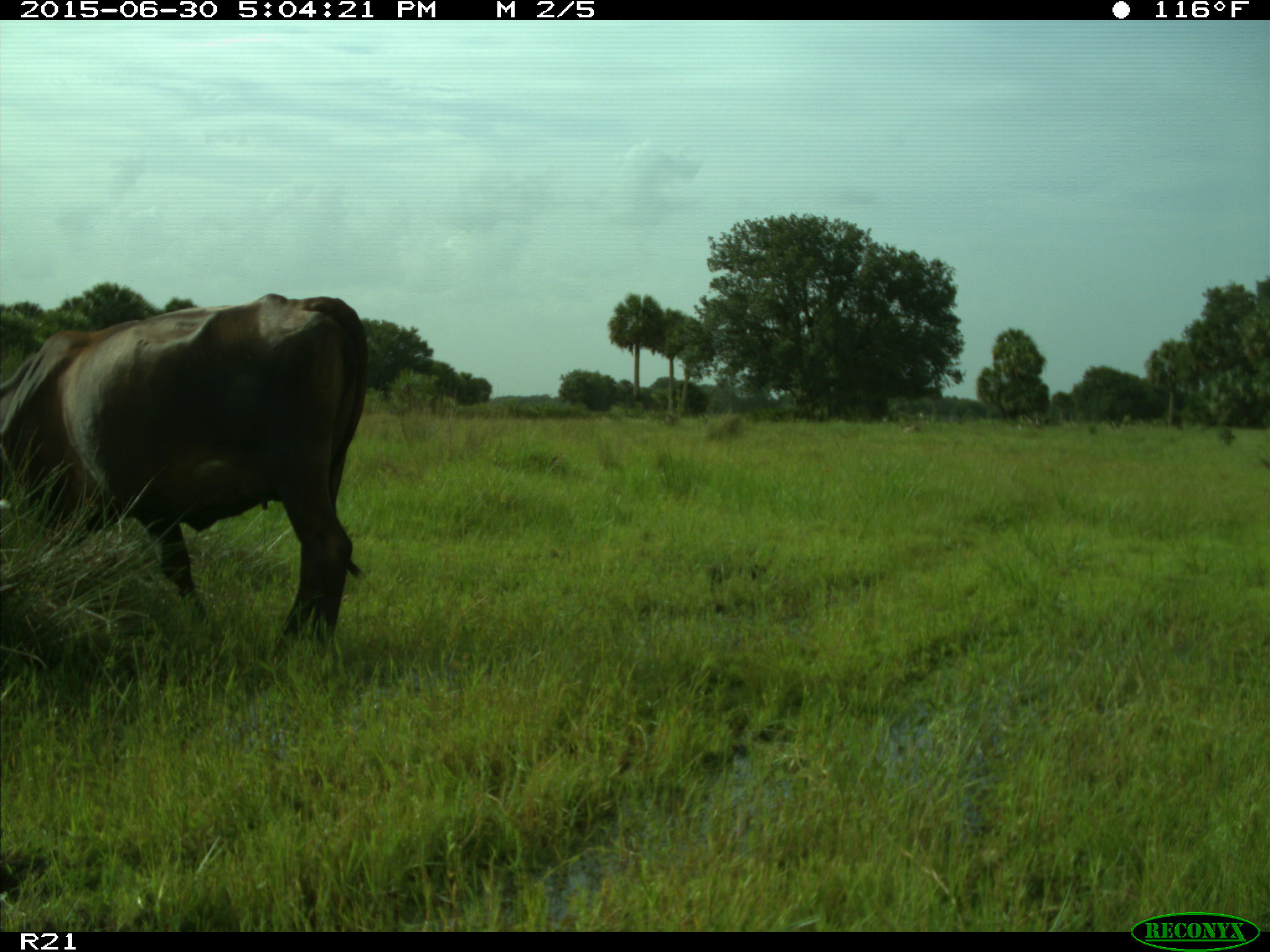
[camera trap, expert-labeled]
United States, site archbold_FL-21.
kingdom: Animalia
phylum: Chordata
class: Mammalia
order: Artiodactyla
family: Bovidae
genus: Bos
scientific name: Bos taurus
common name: domestic cow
Bos taurus (domestic cow).